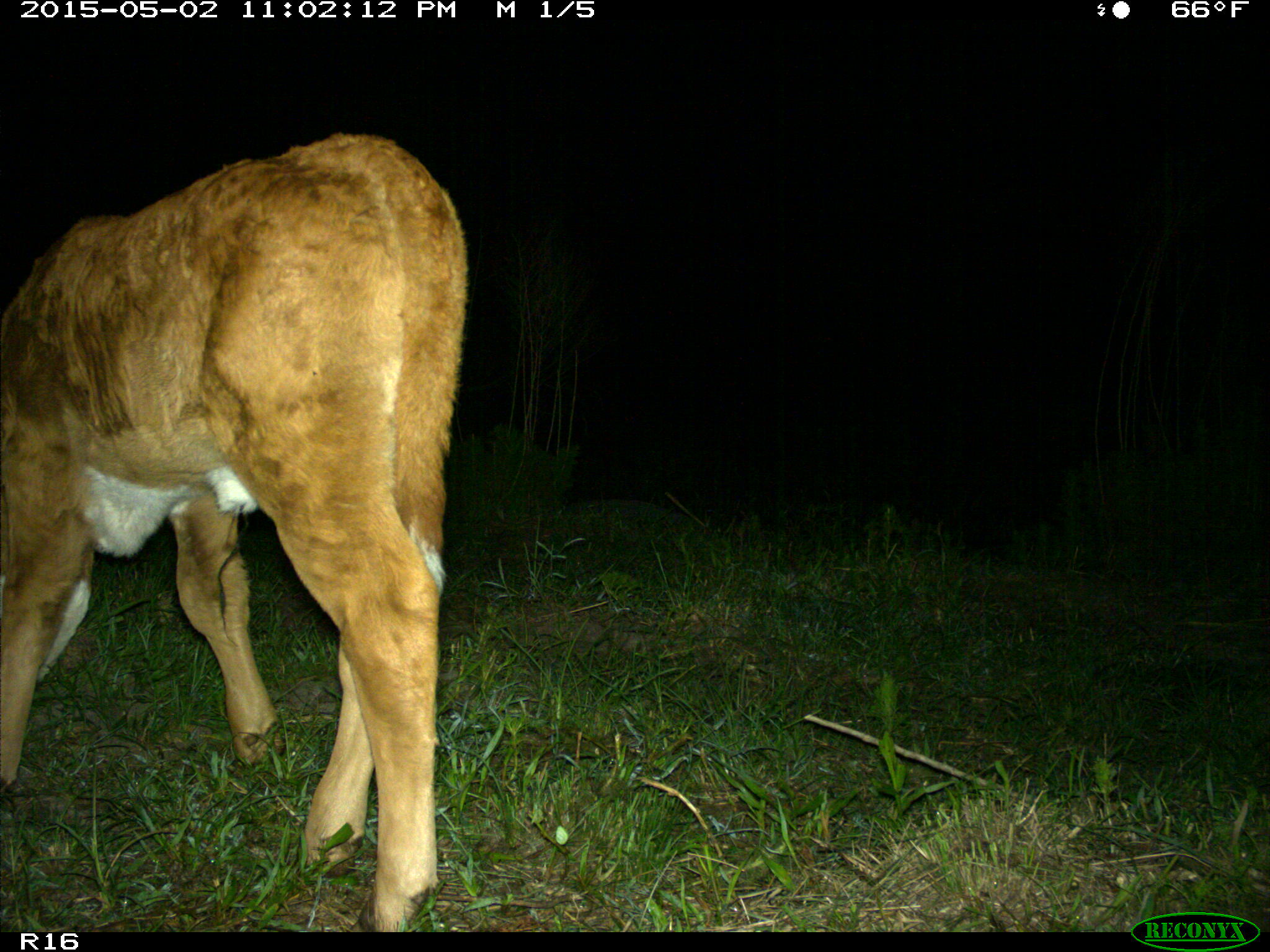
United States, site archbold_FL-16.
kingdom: Animalia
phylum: Chordata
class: Mammalia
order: Artiodactyla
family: Bovidae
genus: Bos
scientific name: Bos taurus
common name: domestic cow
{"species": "Bos taurus (domestic cow)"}